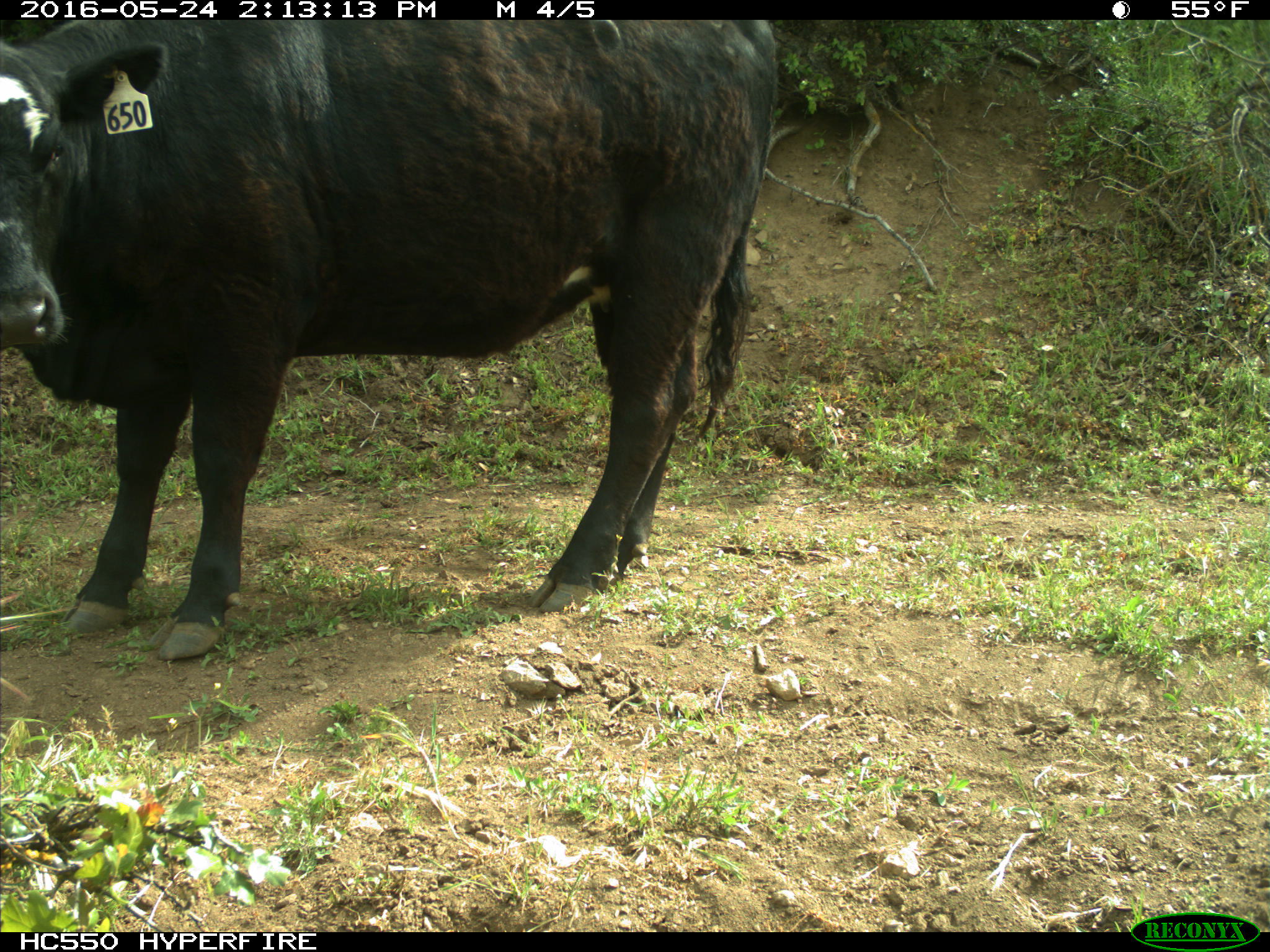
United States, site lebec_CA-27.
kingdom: Animalia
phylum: Chordata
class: Mammalia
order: Artiodactyla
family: Bovidae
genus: Bos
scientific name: Bos taurus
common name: domestic cow